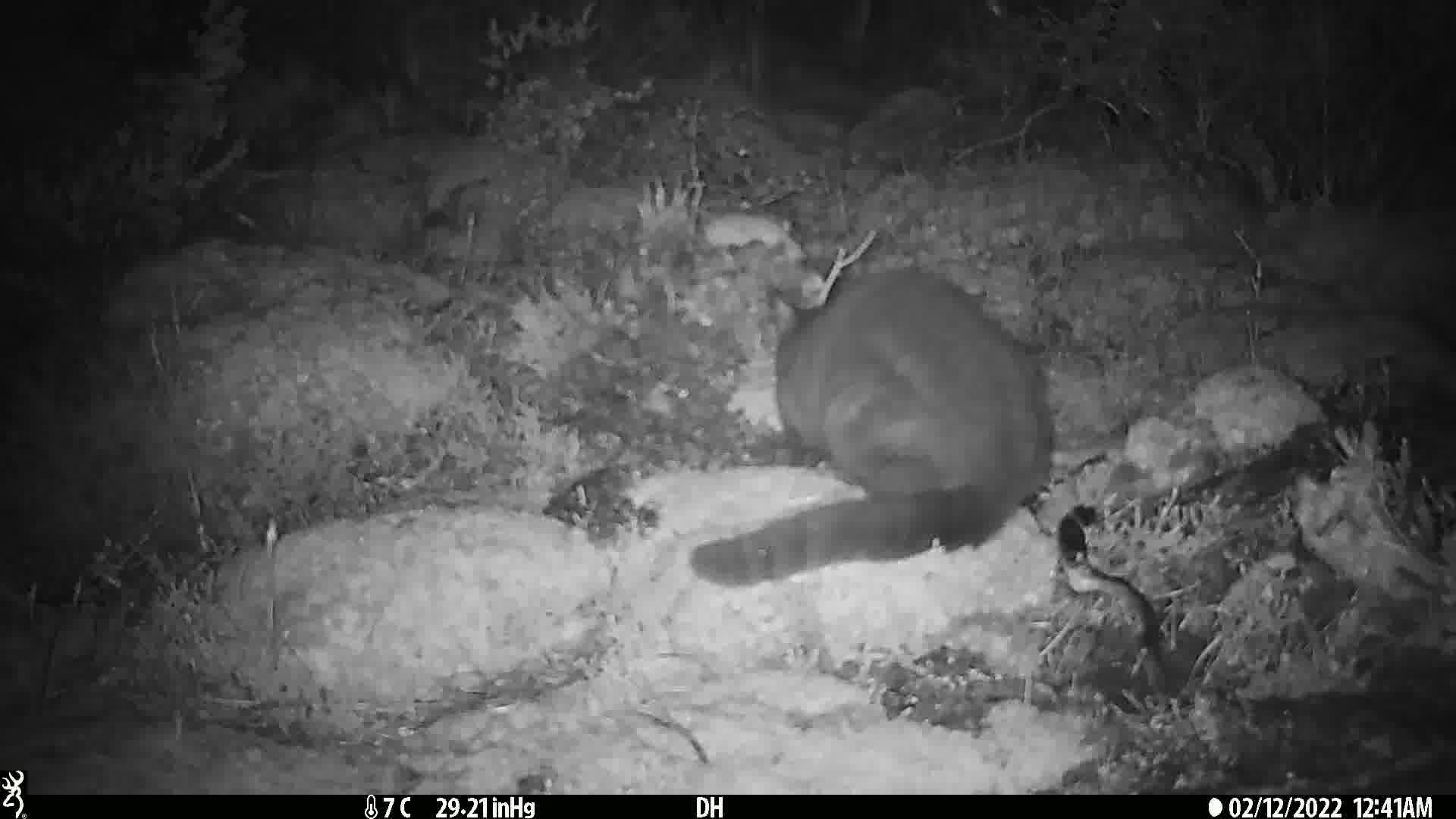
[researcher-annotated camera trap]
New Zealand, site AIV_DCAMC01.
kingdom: Animalia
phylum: Chordata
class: Mammalia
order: Carnivora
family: Felidae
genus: Felis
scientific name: Felis catus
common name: domestic cat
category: cat